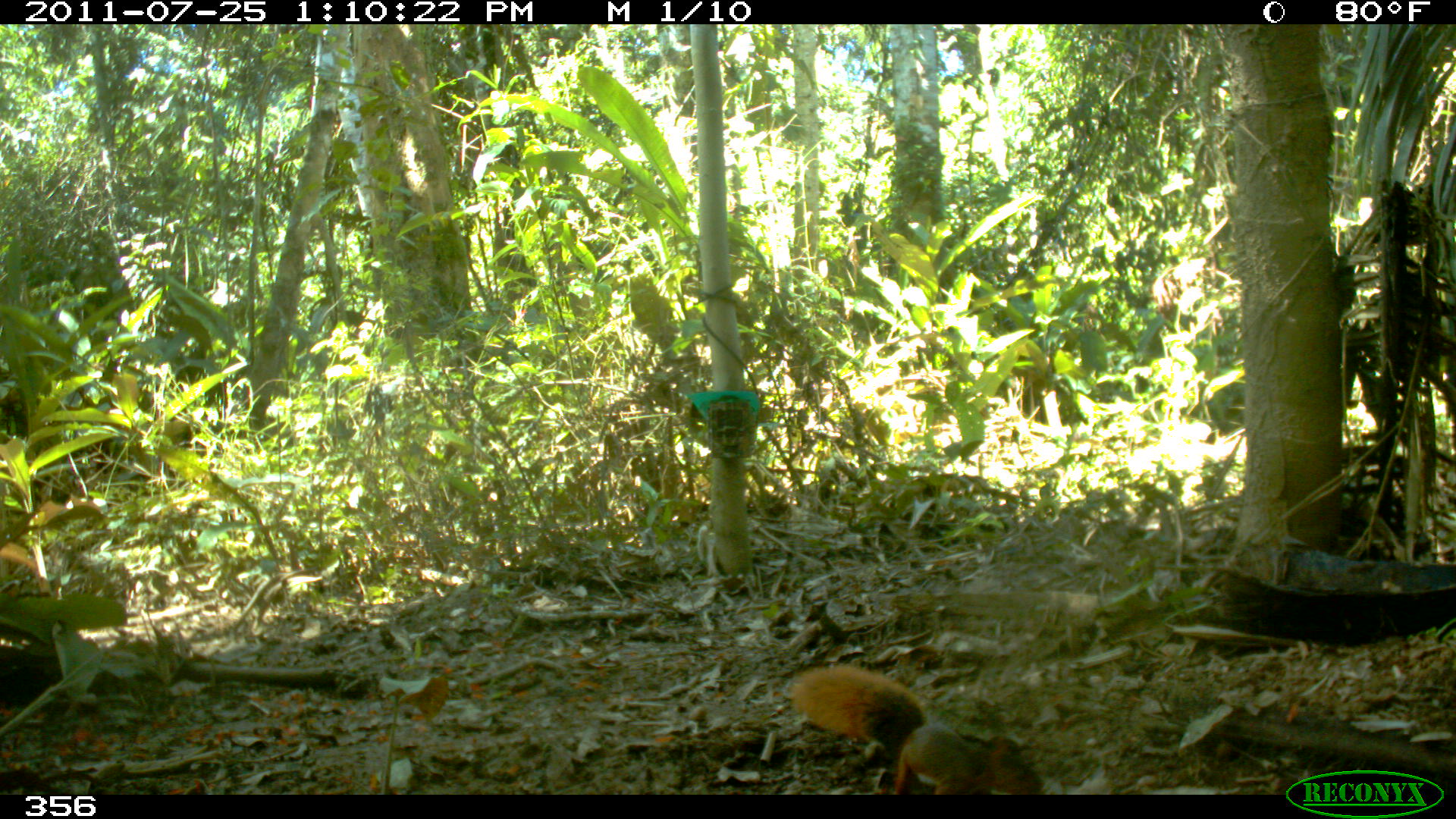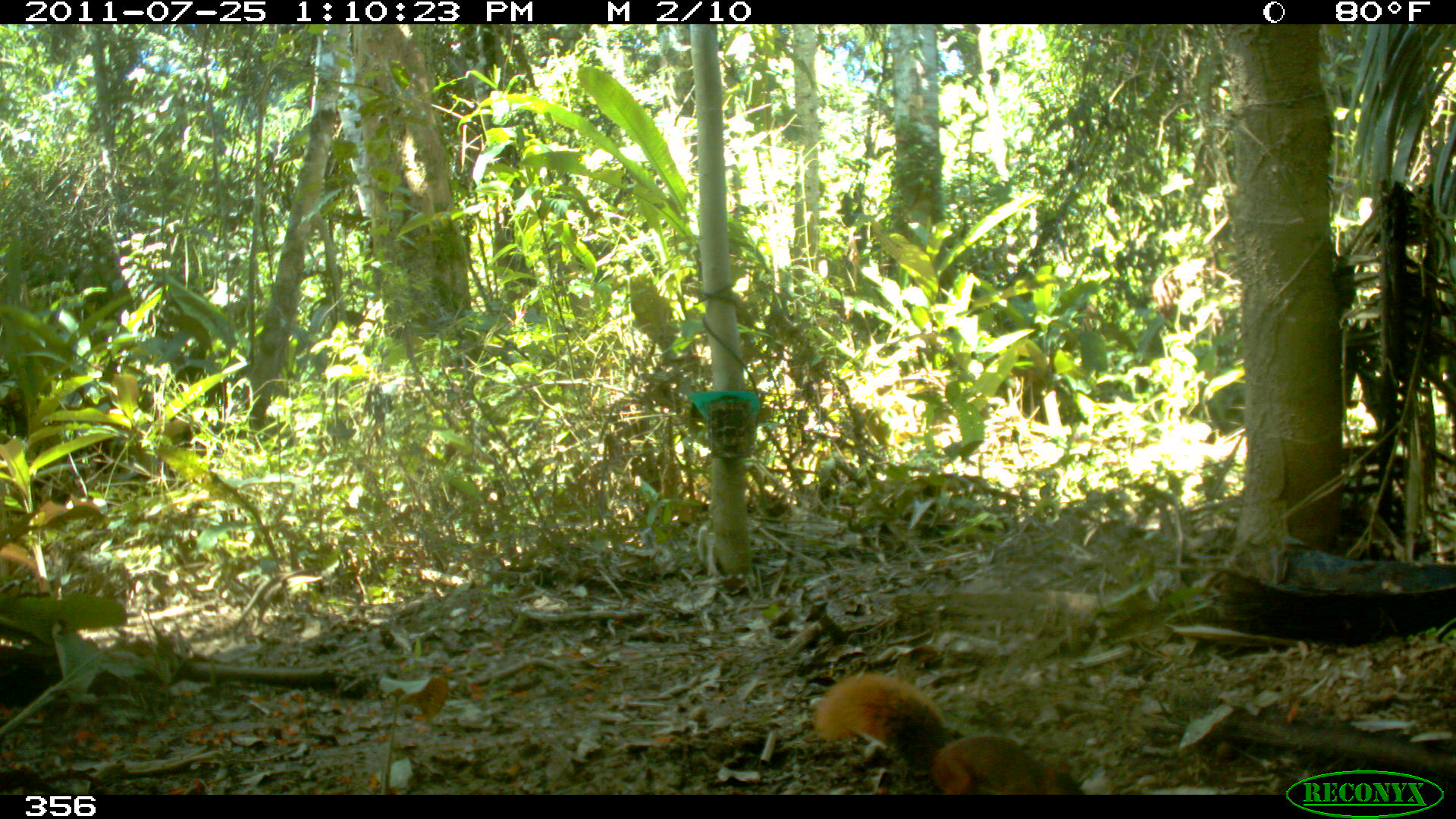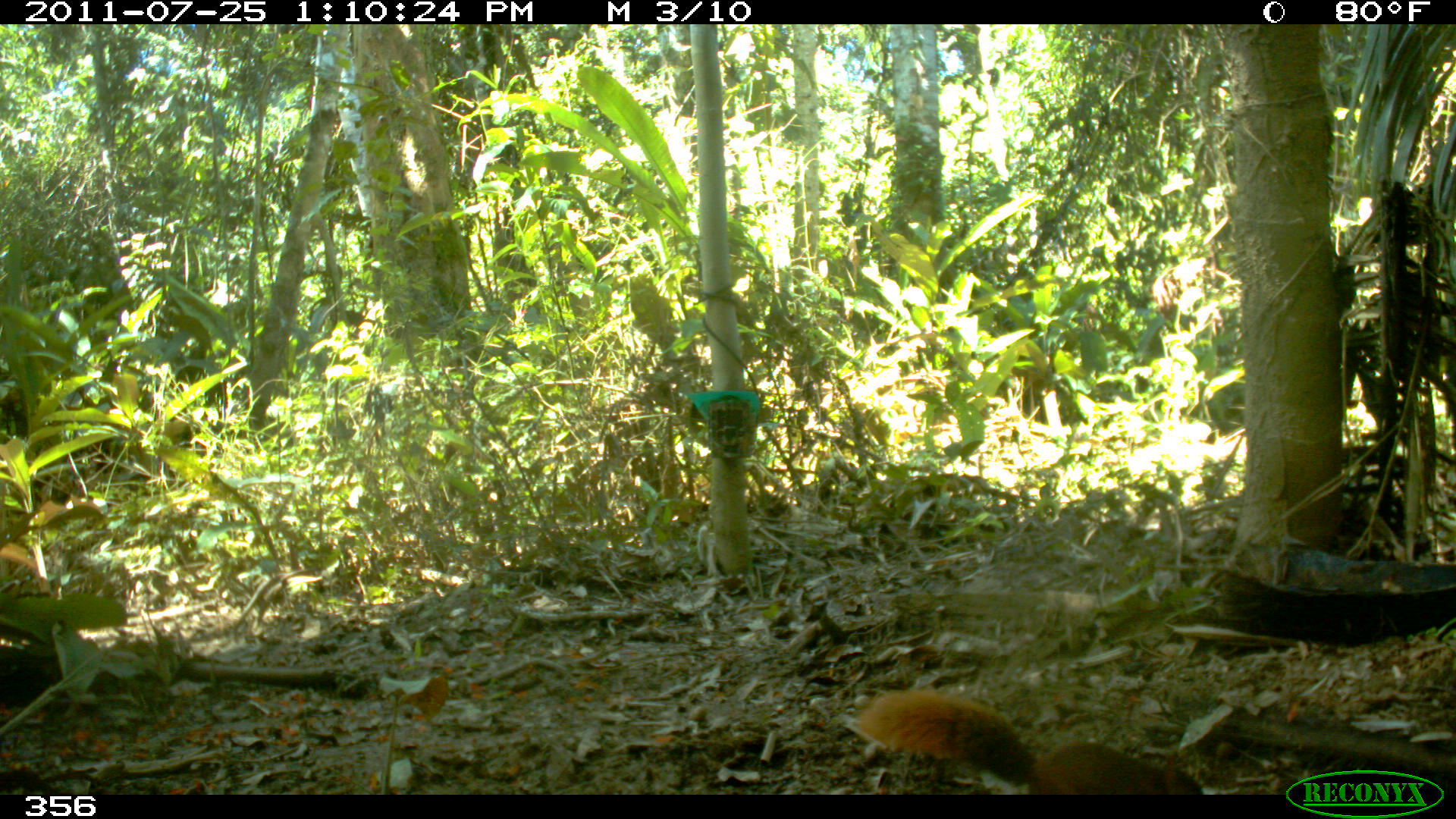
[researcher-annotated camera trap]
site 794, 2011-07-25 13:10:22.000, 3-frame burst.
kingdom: Animalia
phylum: Chordata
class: Mammalia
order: Rodentia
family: Sciuridae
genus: Sciurus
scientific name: Sciurus spadiceus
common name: southern amazon red squirrel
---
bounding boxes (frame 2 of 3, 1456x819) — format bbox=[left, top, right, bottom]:
sciurus spadiceus: bbox=[812, 671, 1083, 793]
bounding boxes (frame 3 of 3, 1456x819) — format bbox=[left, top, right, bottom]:
sciurus spadiceus: bbox=[855, 690, 1204, 794]